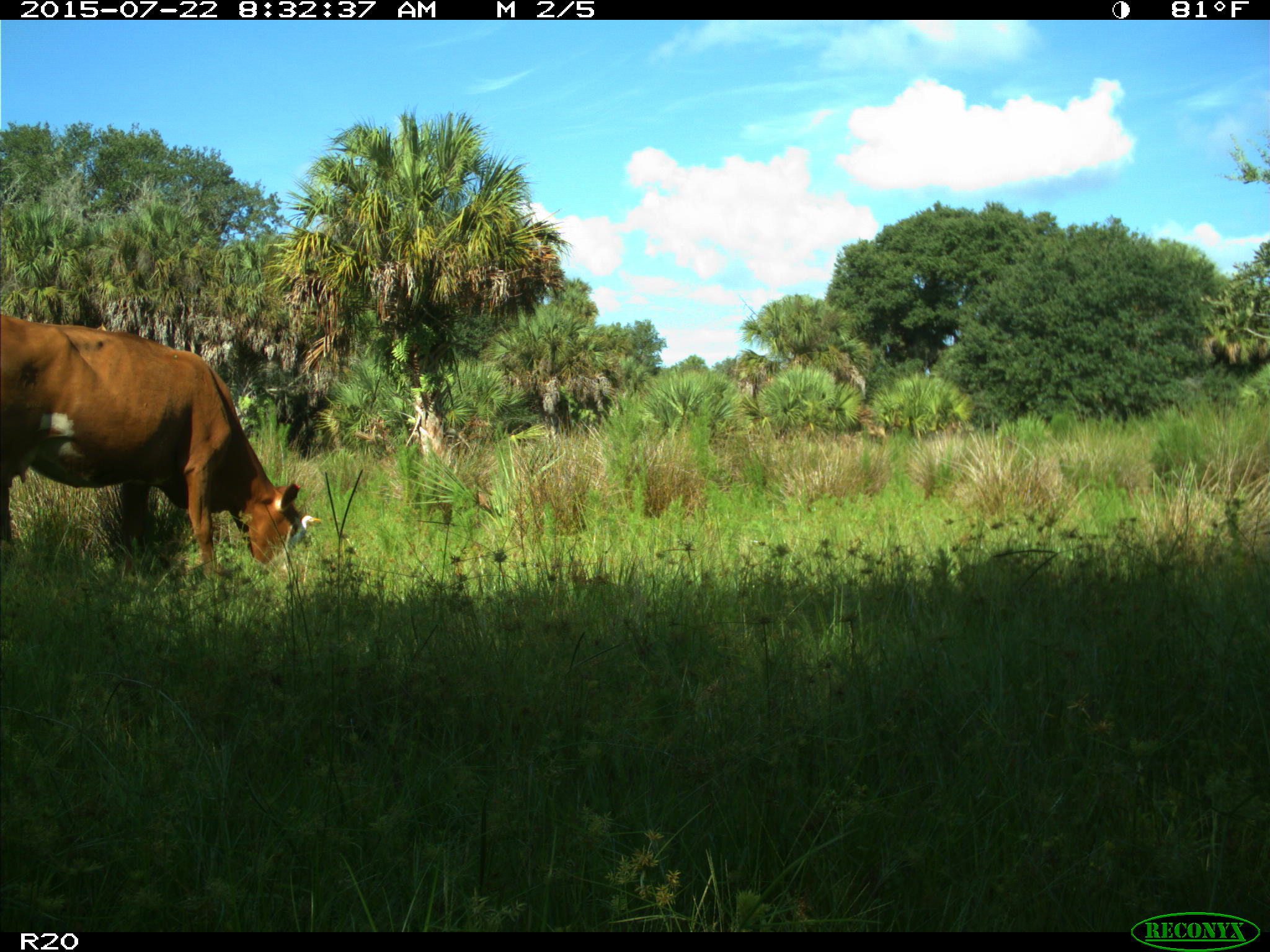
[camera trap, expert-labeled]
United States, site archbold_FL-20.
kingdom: Animalia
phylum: Chordata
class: Mammalia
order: Artiodactyla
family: Bovidae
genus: Bos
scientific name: Bos taurus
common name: domestic cow